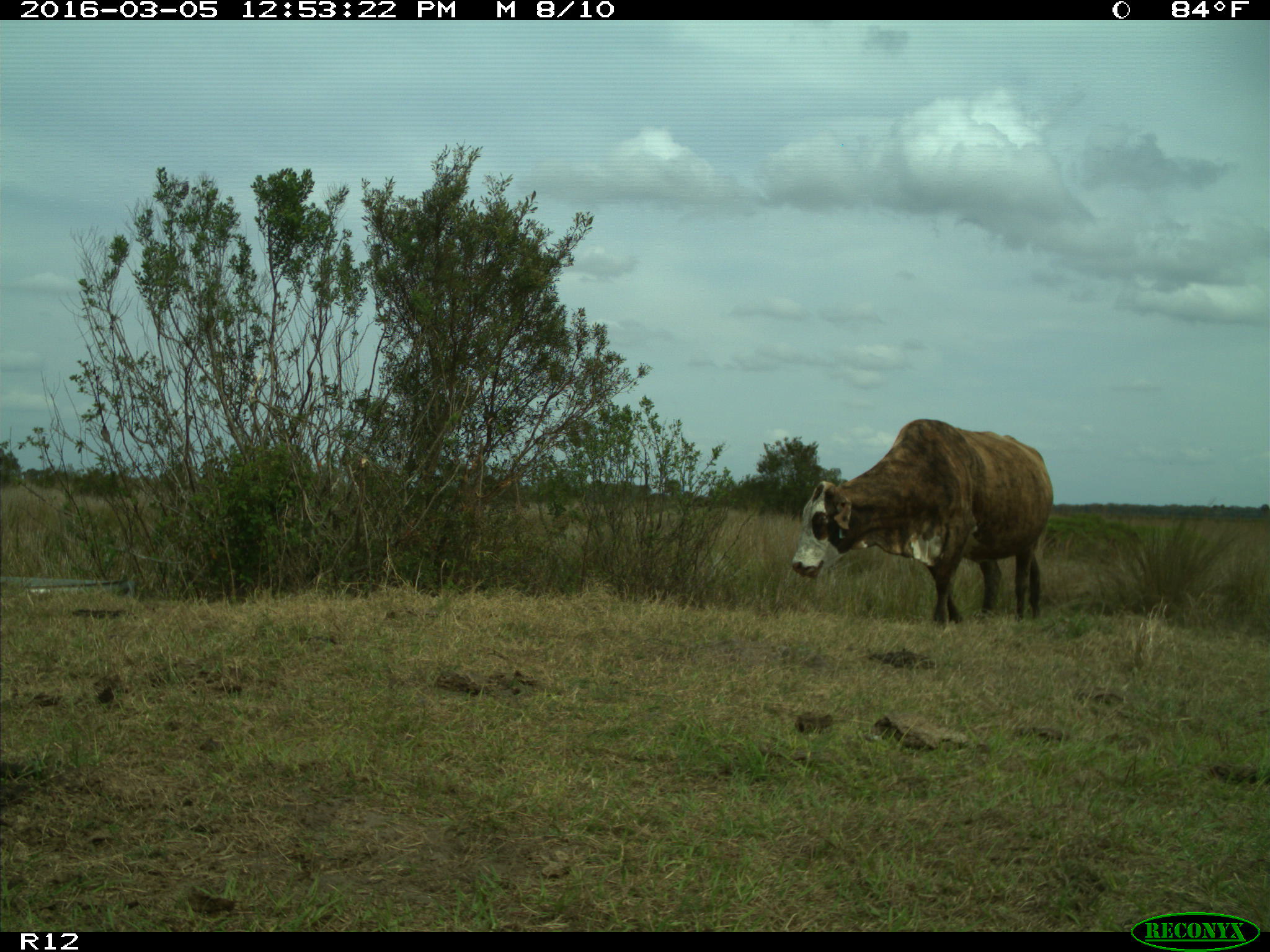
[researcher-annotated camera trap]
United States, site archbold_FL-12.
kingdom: Animalia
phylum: Chordata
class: Mammalia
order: Artiodactyla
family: Bovidae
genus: Bos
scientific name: Bos taurus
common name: domestic cow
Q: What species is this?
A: Bos taurus (domestic cow).